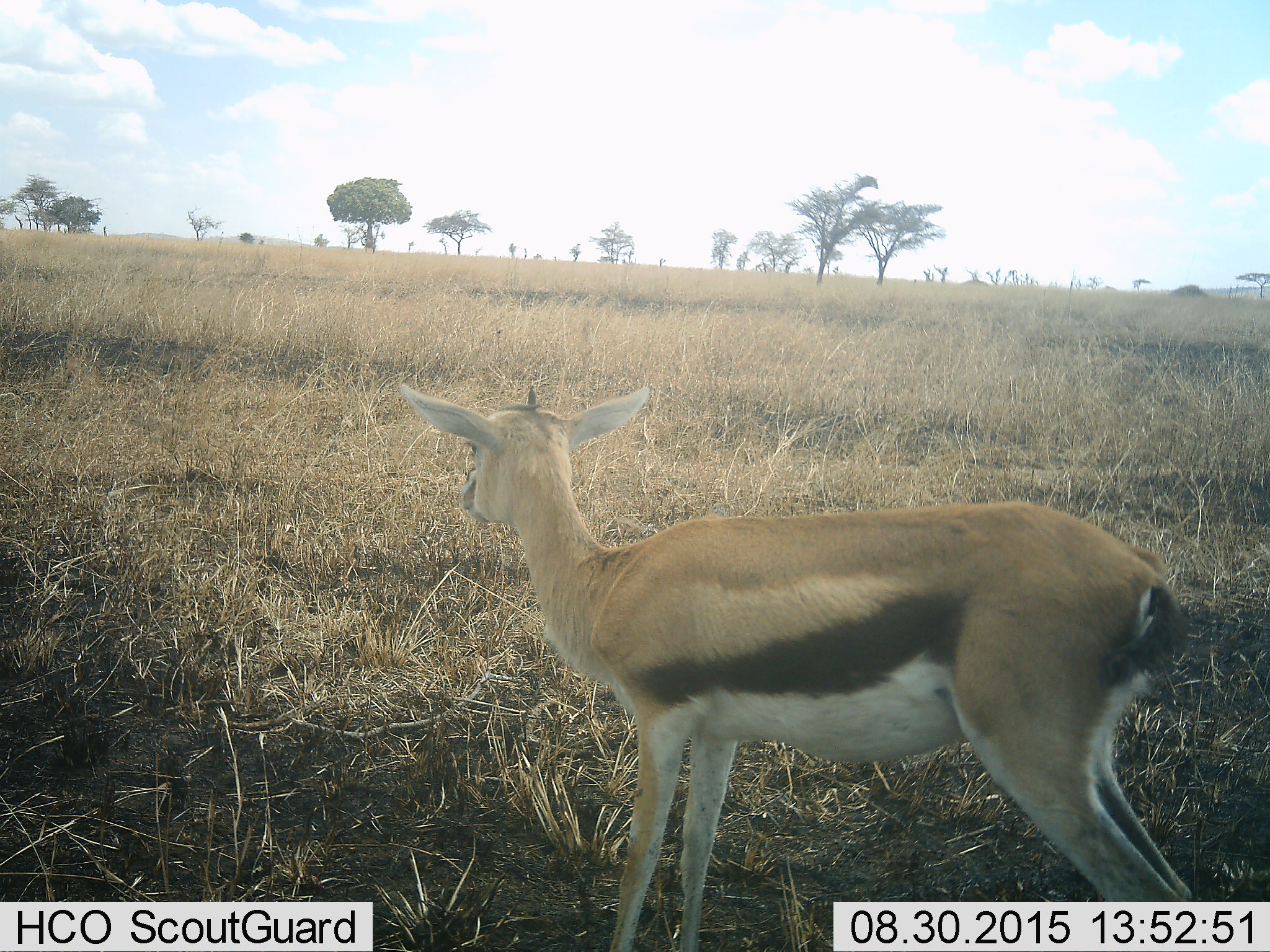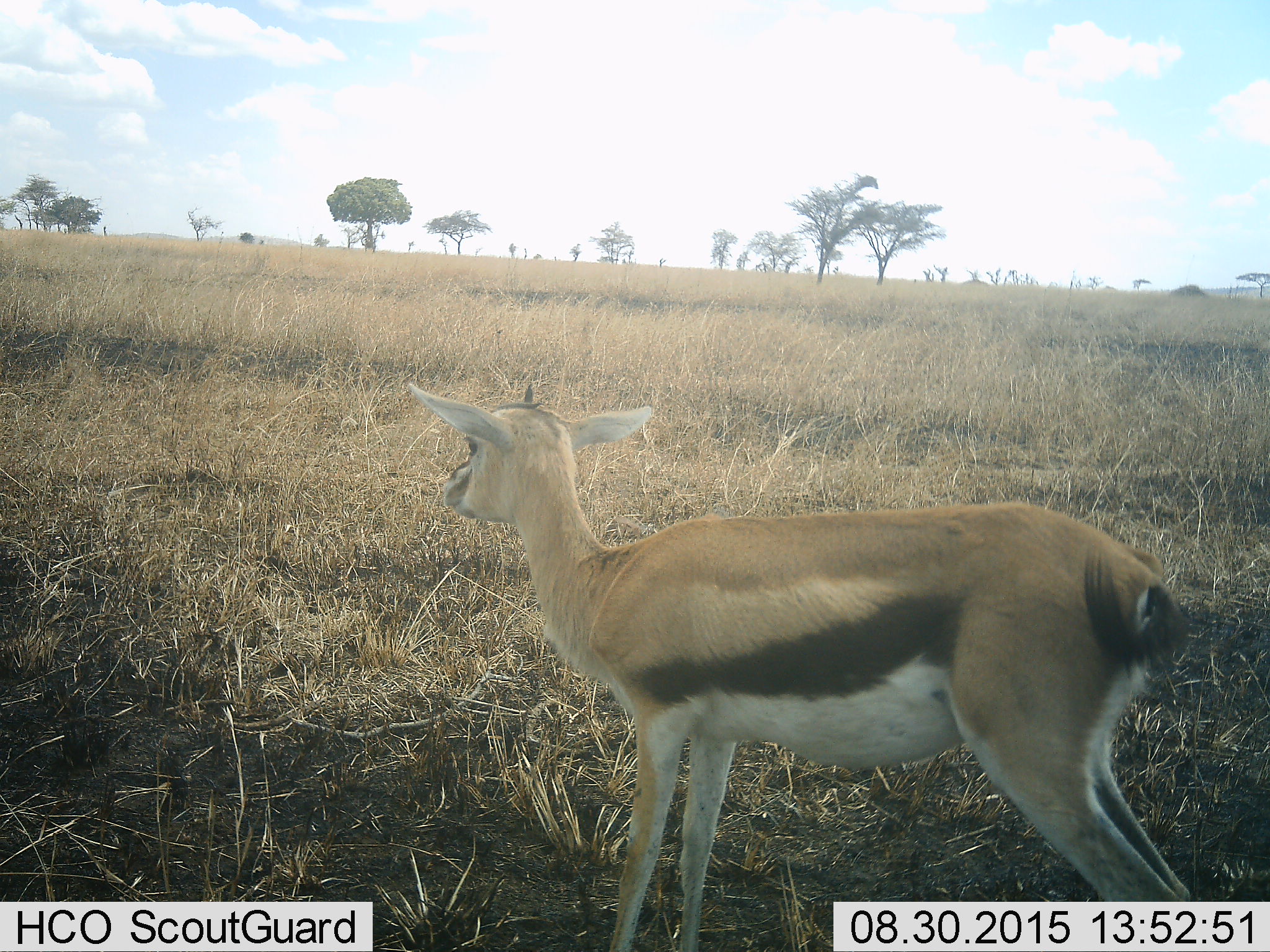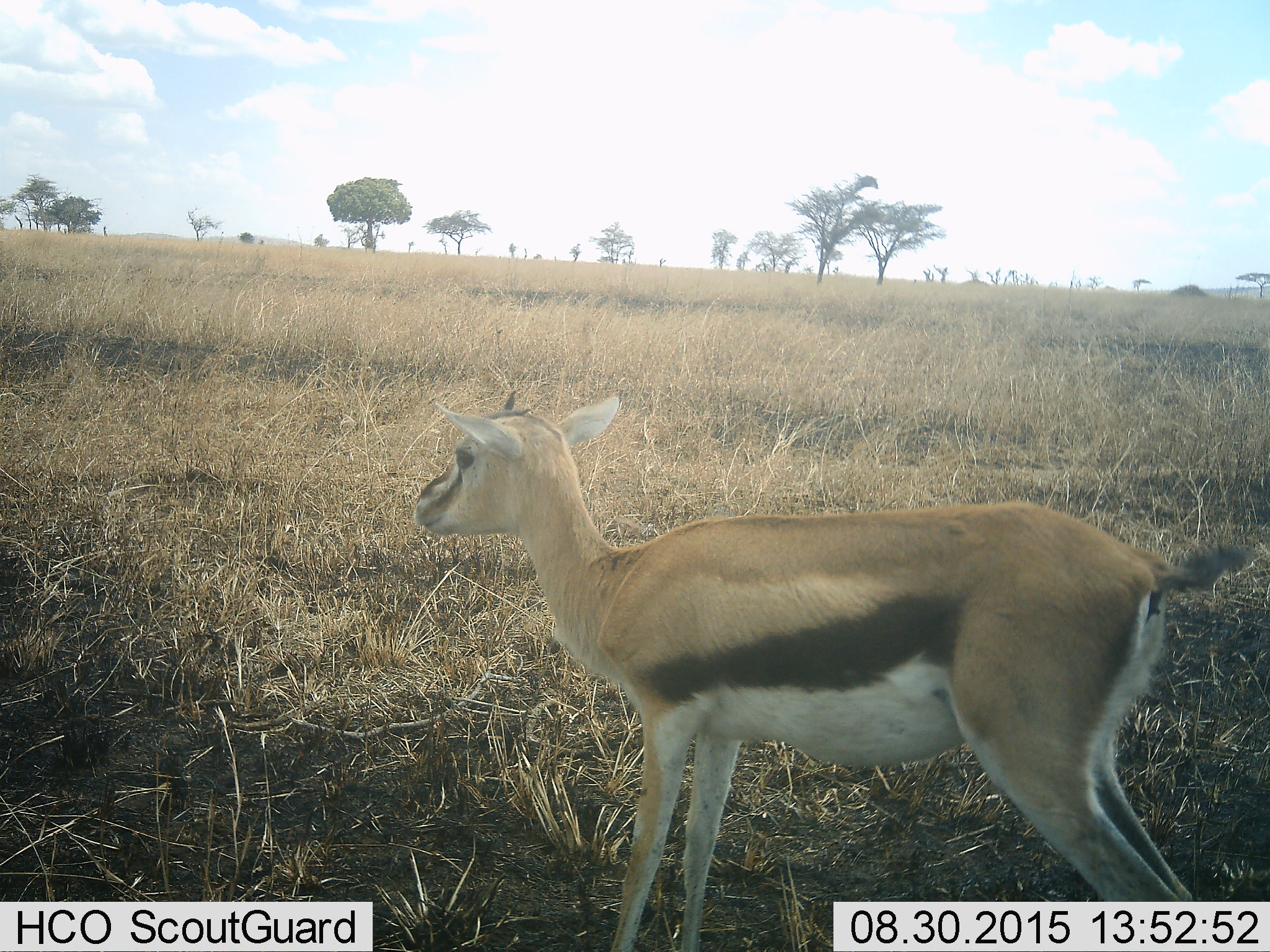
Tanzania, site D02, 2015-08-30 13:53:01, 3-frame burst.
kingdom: Animalia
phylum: Chordata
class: Mammalia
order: Artiodactyla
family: Bovidae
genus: Eudorcas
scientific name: Eudorcas thomsonii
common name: thomson's gazelle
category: gazellethomsons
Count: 1.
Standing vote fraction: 100%.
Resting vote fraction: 7%.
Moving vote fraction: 0%.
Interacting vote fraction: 0%.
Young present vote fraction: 21%.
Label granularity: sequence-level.